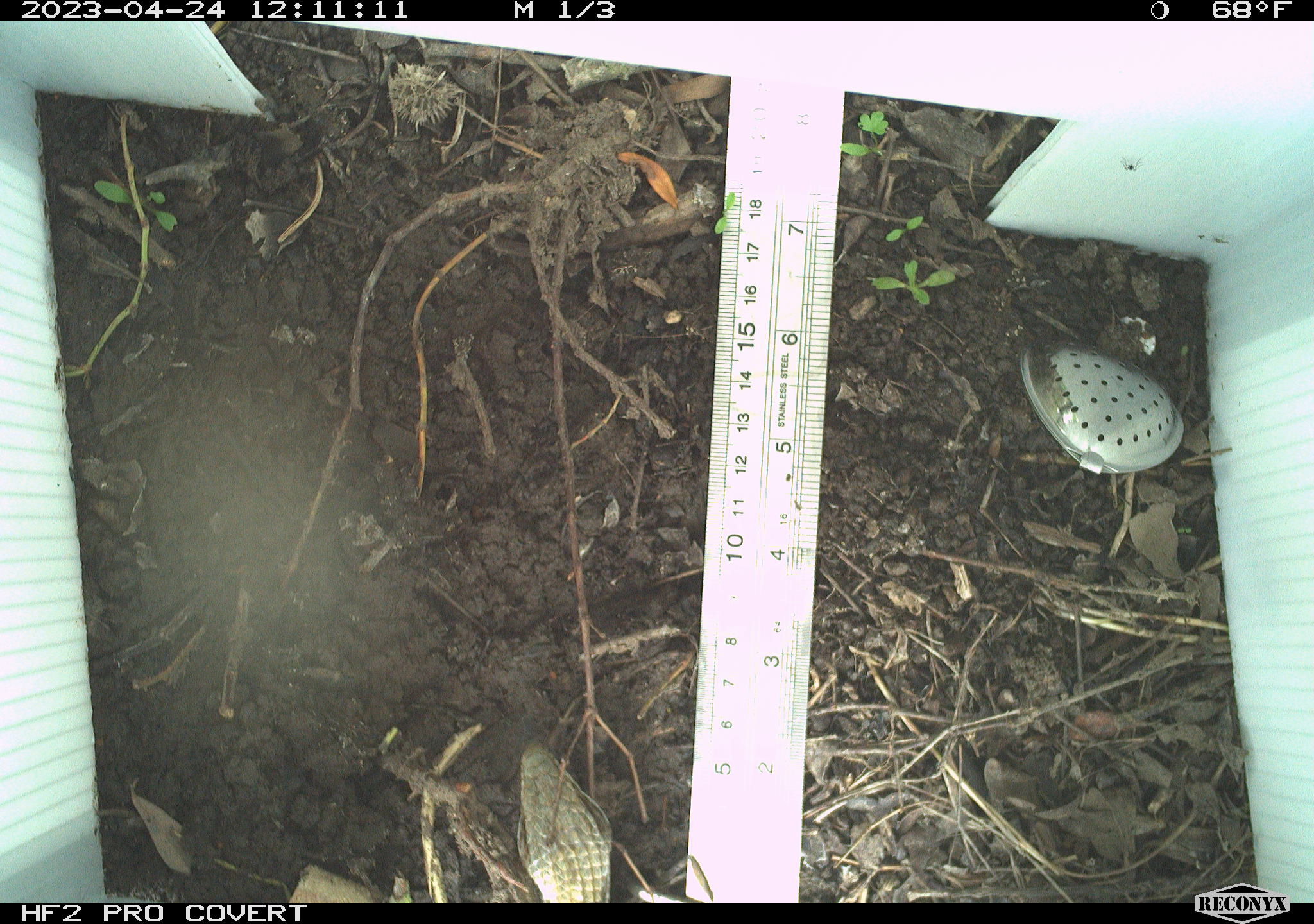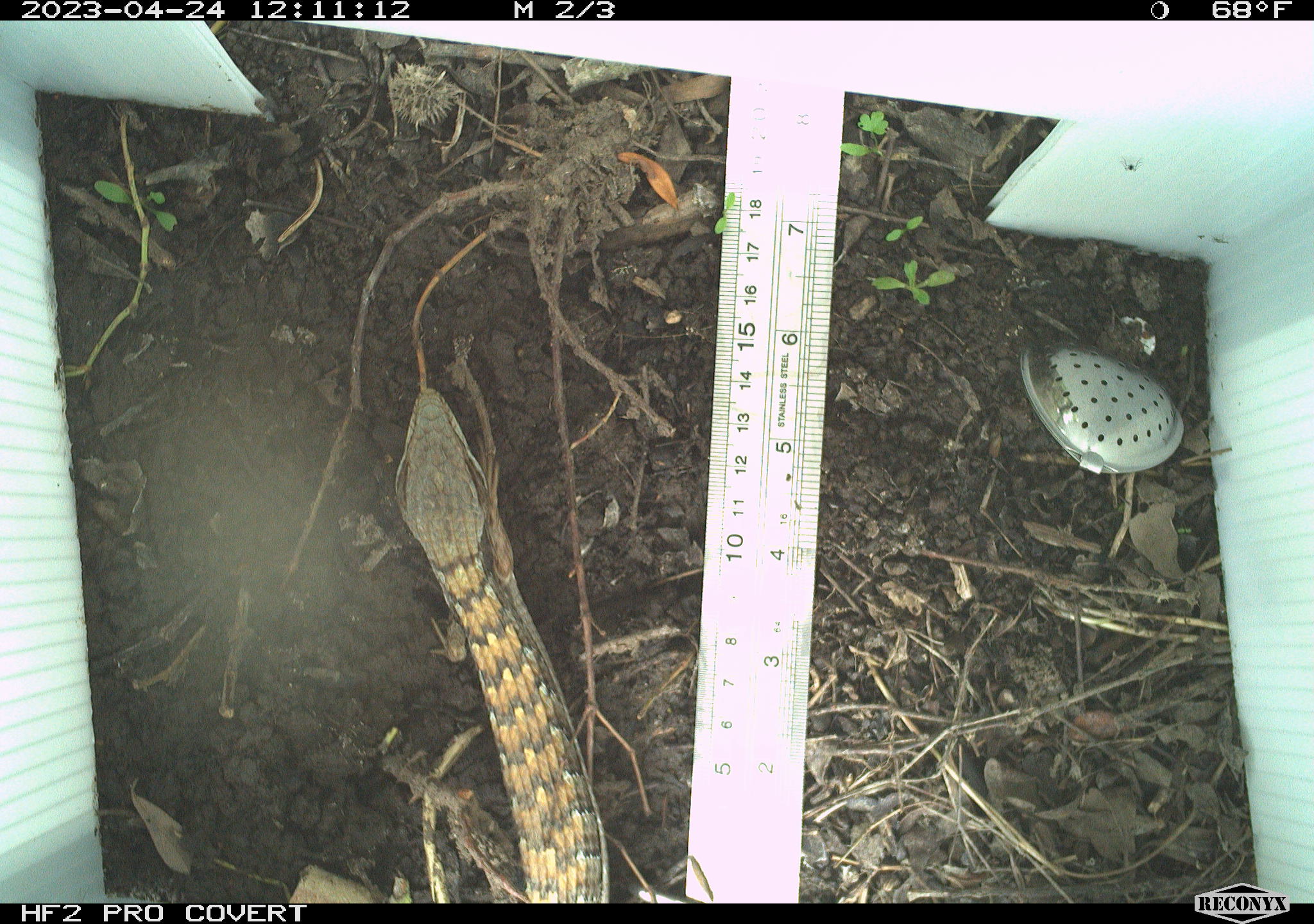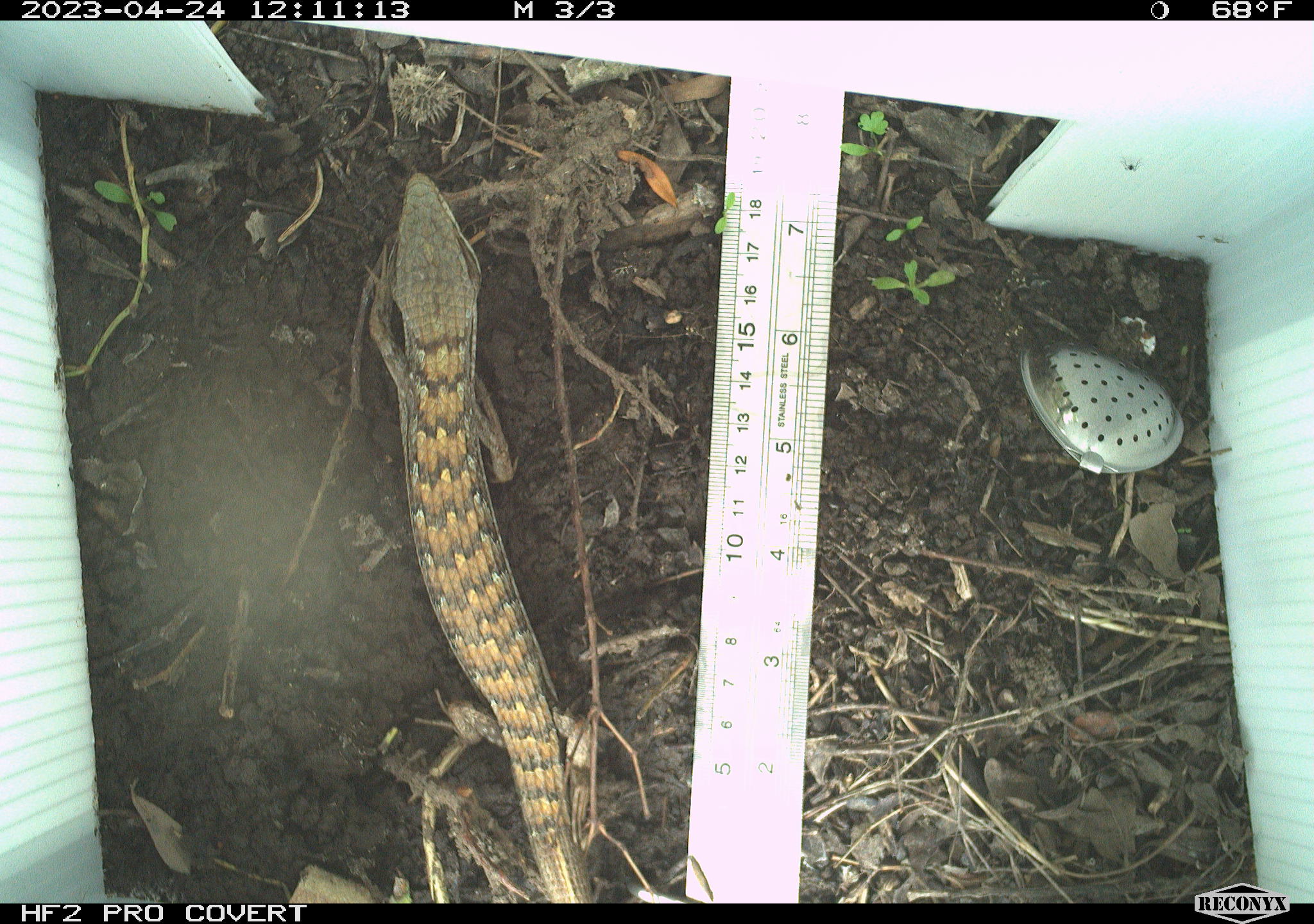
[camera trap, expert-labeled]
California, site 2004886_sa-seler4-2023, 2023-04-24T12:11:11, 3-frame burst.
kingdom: Animalia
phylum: Chordata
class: Reptilia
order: Squamata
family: Anguidae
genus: Elgaria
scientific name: Elgaria multicarinata webbii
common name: san diego alligator lizard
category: woodland alligator lizard